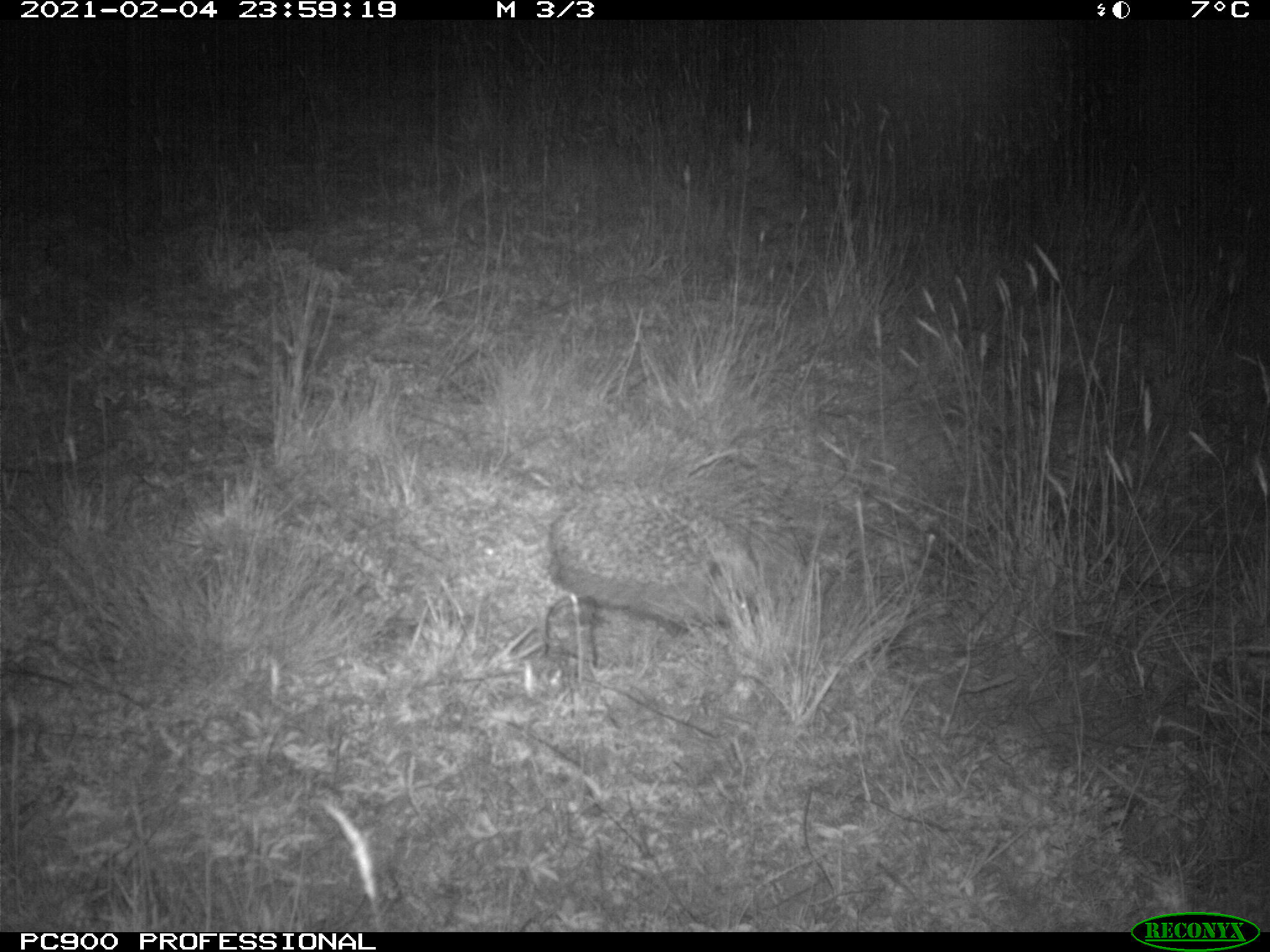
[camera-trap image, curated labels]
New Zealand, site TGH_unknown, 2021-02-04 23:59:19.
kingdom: Animalia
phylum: Chordata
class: Mammalia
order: Eulipotyphla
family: Erinaceidae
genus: Erinaceus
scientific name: Erinaceus europaeus europaeus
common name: european hedgehog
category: hedgehog